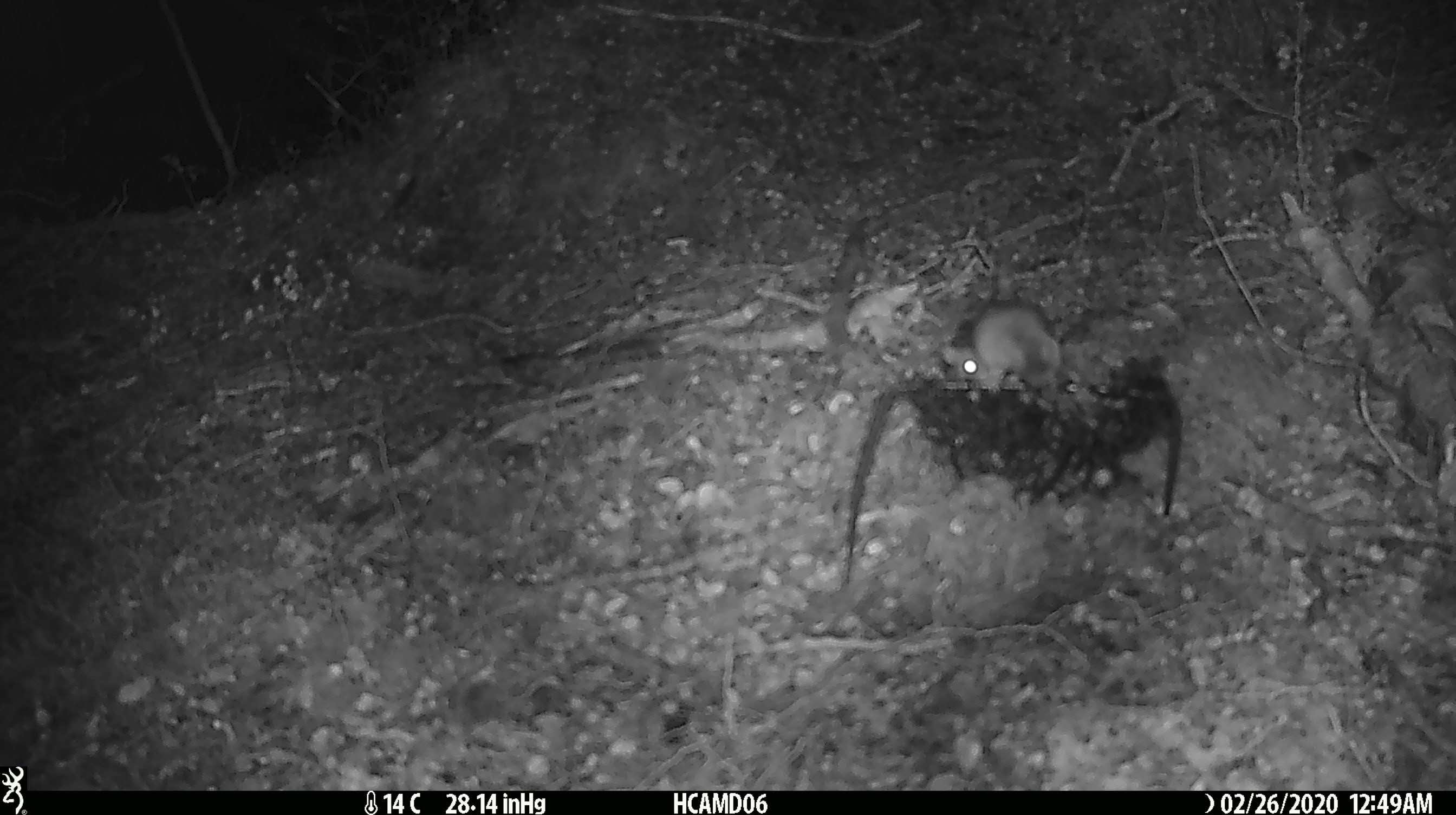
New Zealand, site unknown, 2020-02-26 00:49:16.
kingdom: Animalia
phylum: Chordata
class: Mammalia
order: Rodentia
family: Muridae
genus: Mus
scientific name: Mus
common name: mouse